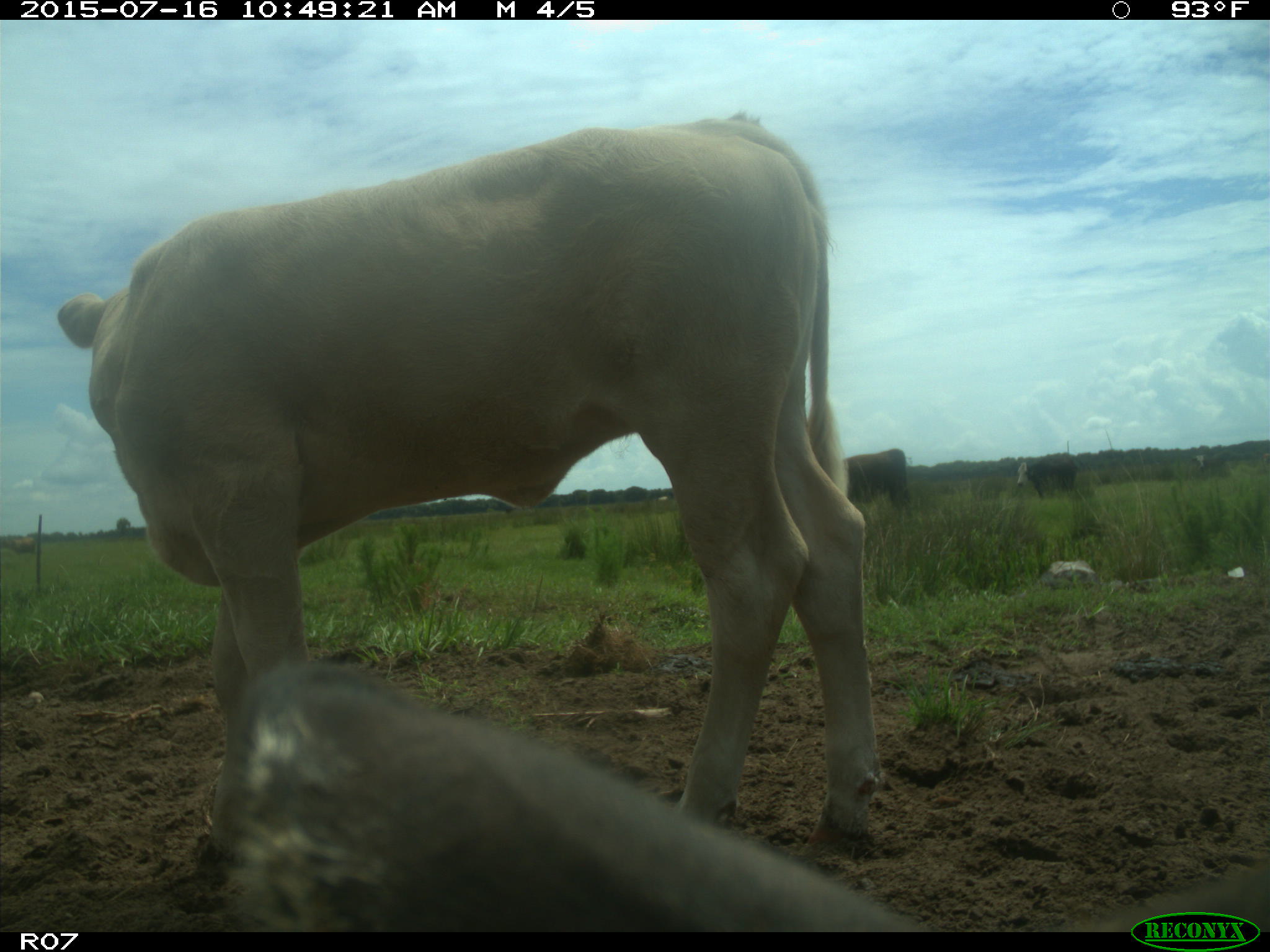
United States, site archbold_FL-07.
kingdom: Animalia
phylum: Chordata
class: Mammalia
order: Artiodactyla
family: Bovidae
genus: Bos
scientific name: Bos taurus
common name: domestic cow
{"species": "Bos taurus (domestic cow)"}